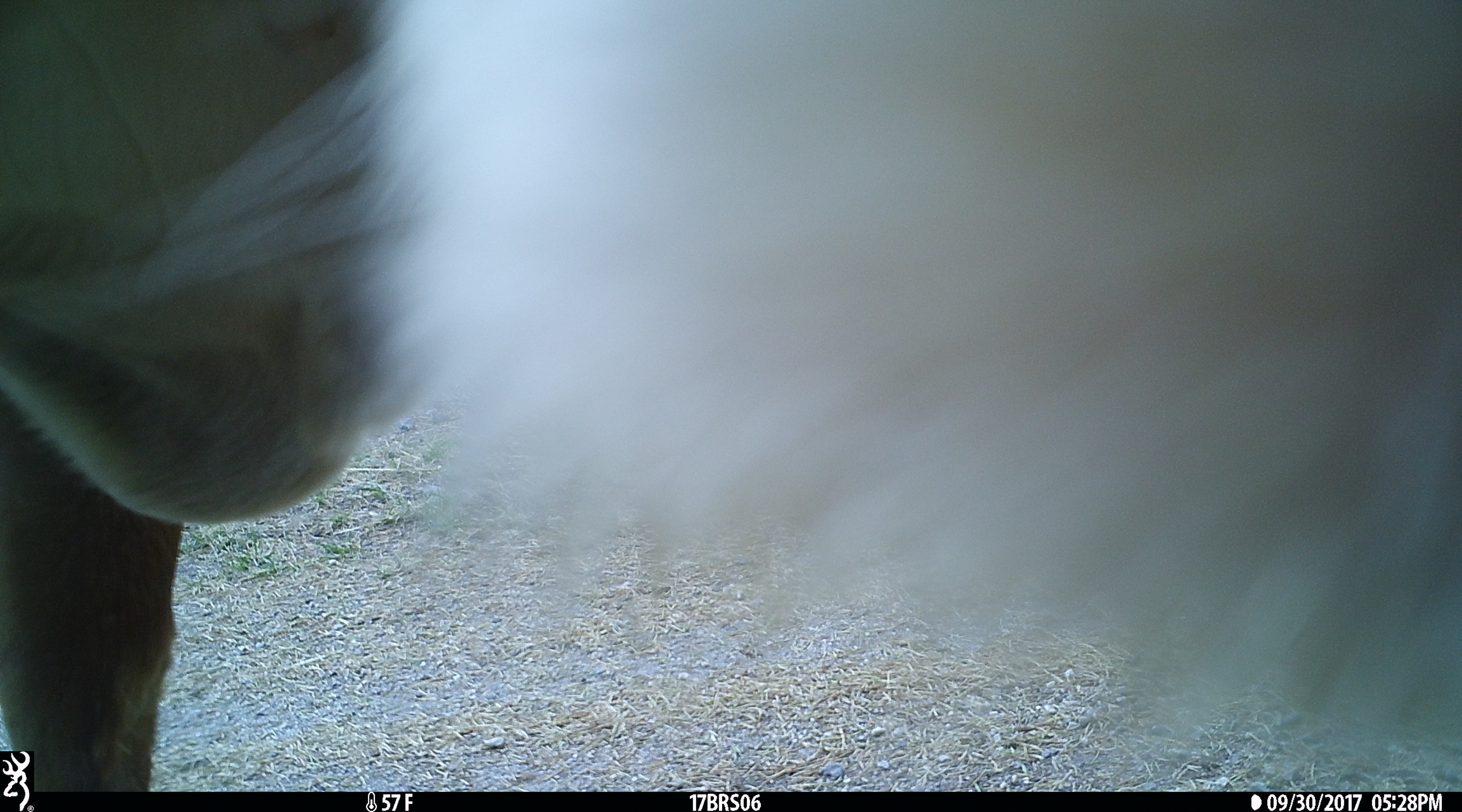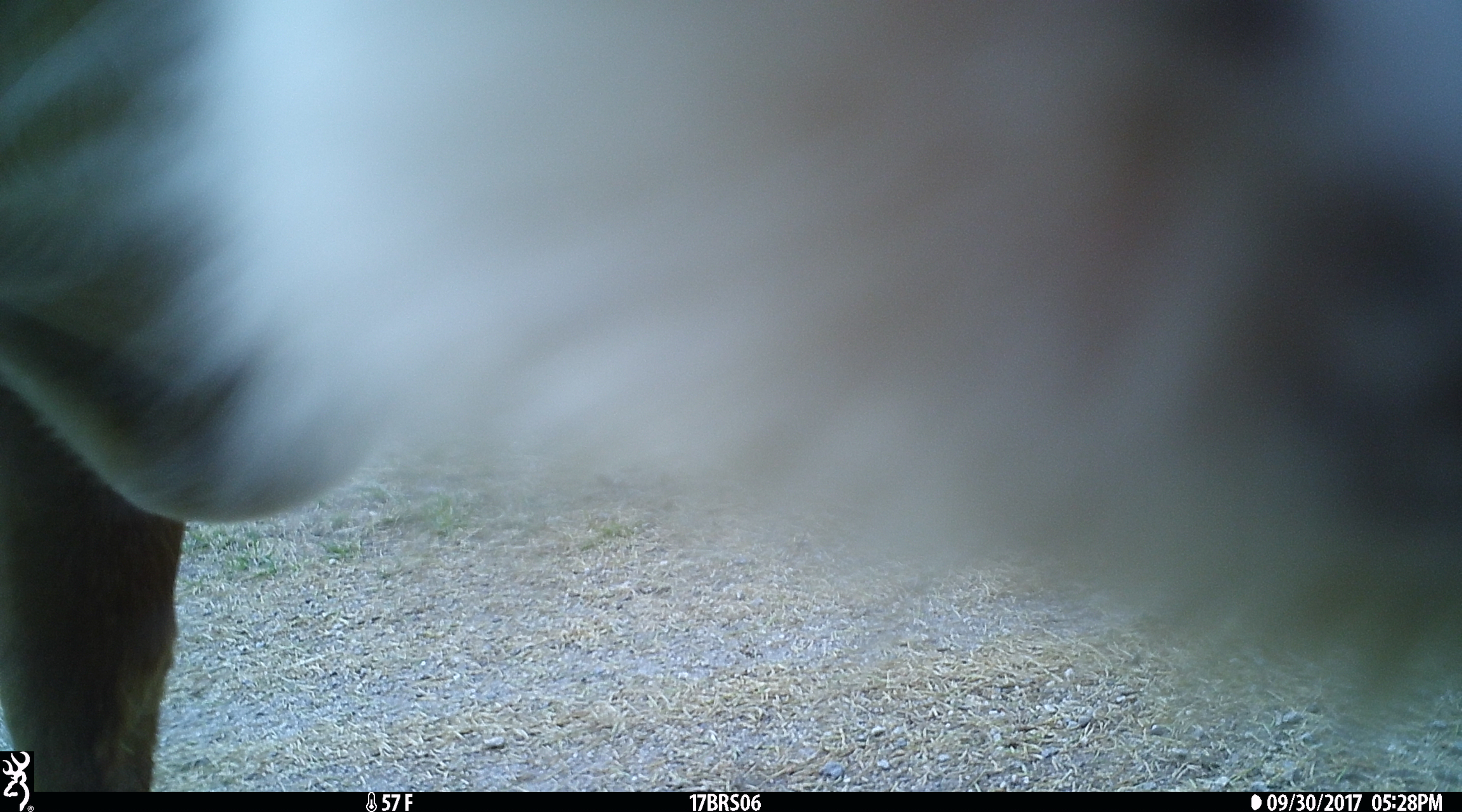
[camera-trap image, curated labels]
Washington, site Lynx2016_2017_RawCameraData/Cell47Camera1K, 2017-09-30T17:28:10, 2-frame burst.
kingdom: Animalia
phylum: Chordata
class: Mammalia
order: Artiodactyla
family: Bovidae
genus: Bos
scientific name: Bos taurus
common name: domestic cattle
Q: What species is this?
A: Domestic cattle (Bos taurus).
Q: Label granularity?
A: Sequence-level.